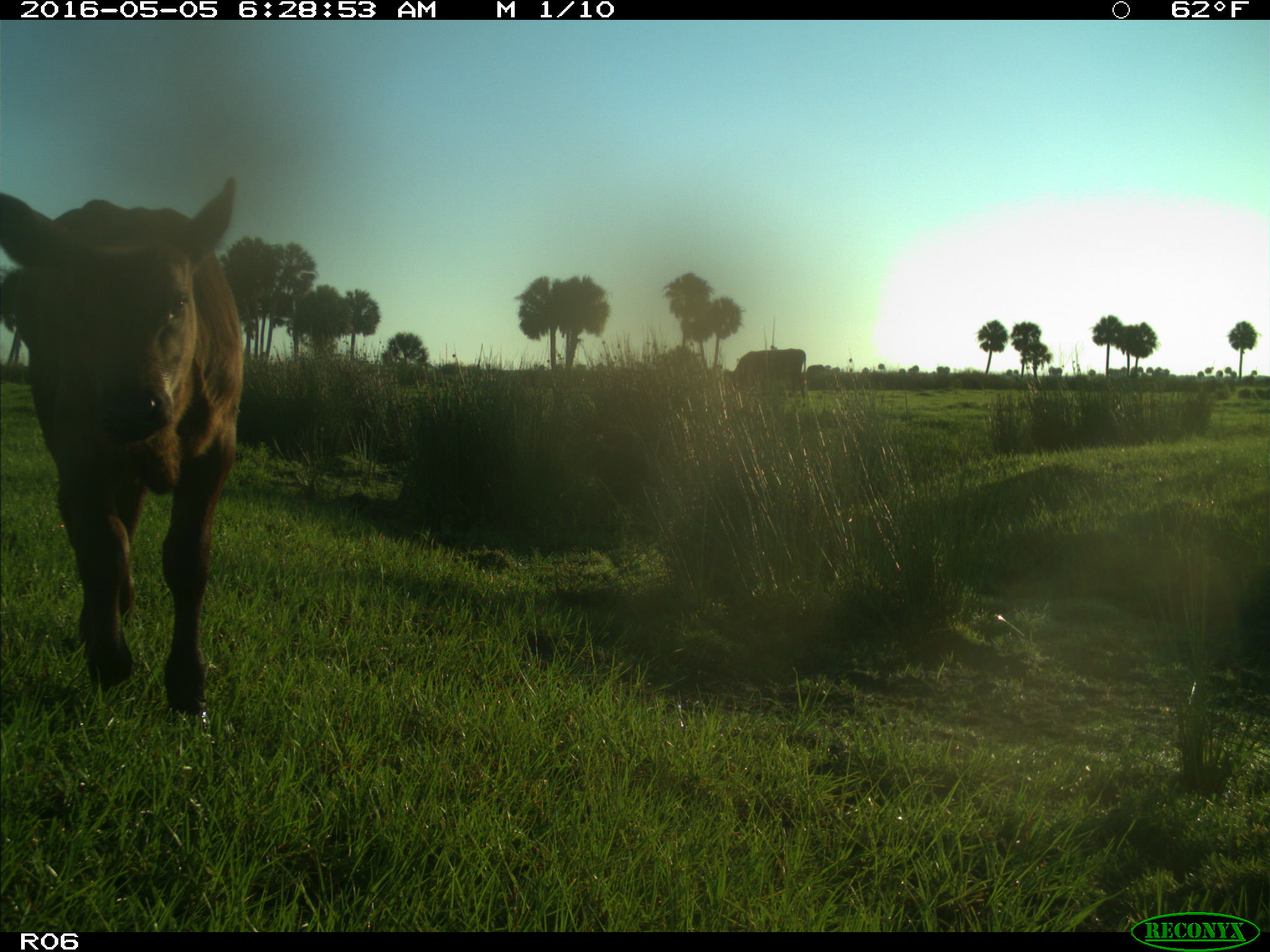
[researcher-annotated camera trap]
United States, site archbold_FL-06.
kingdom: Animalia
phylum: Chordata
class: Mammalia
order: Artiodactyla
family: Bovidae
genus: Bos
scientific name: Bos taurus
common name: domestic cow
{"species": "Bos taurus (domestic cow)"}